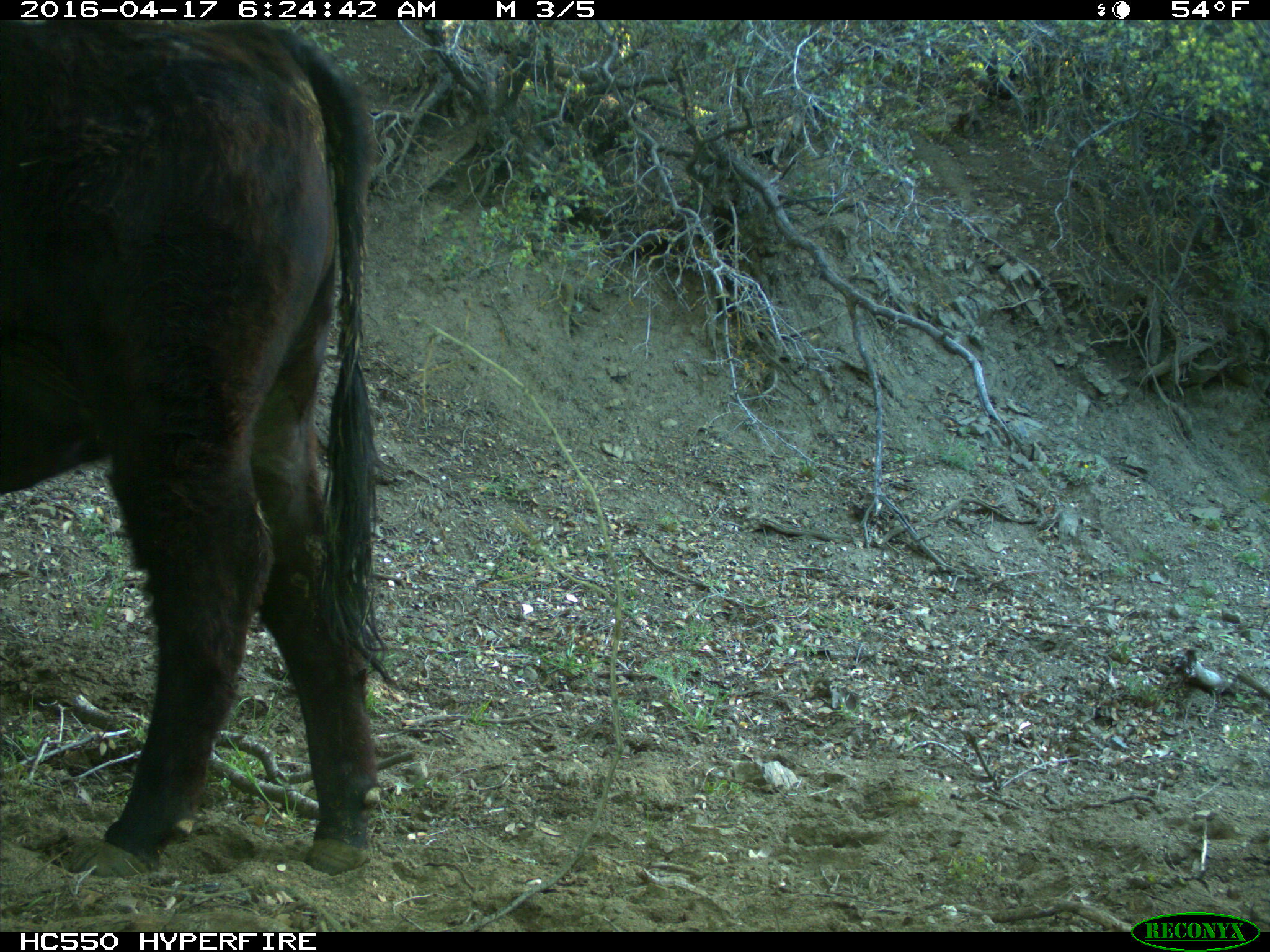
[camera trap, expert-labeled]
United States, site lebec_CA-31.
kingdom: Animalia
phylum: Chordata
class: Mammalia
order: Artiodactyla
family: Bovidae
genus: Bos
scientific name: Bos taurus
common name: domestic cow